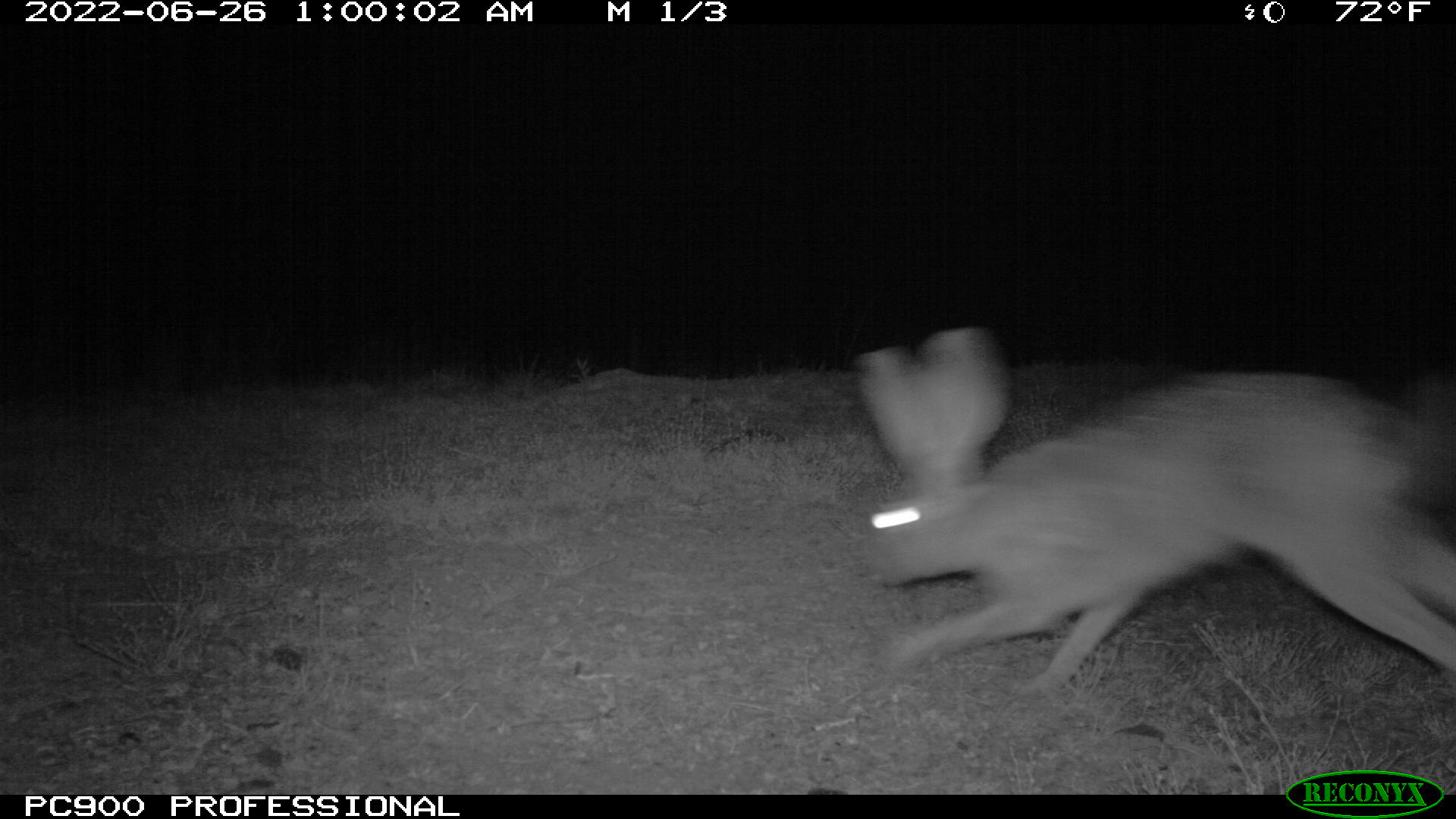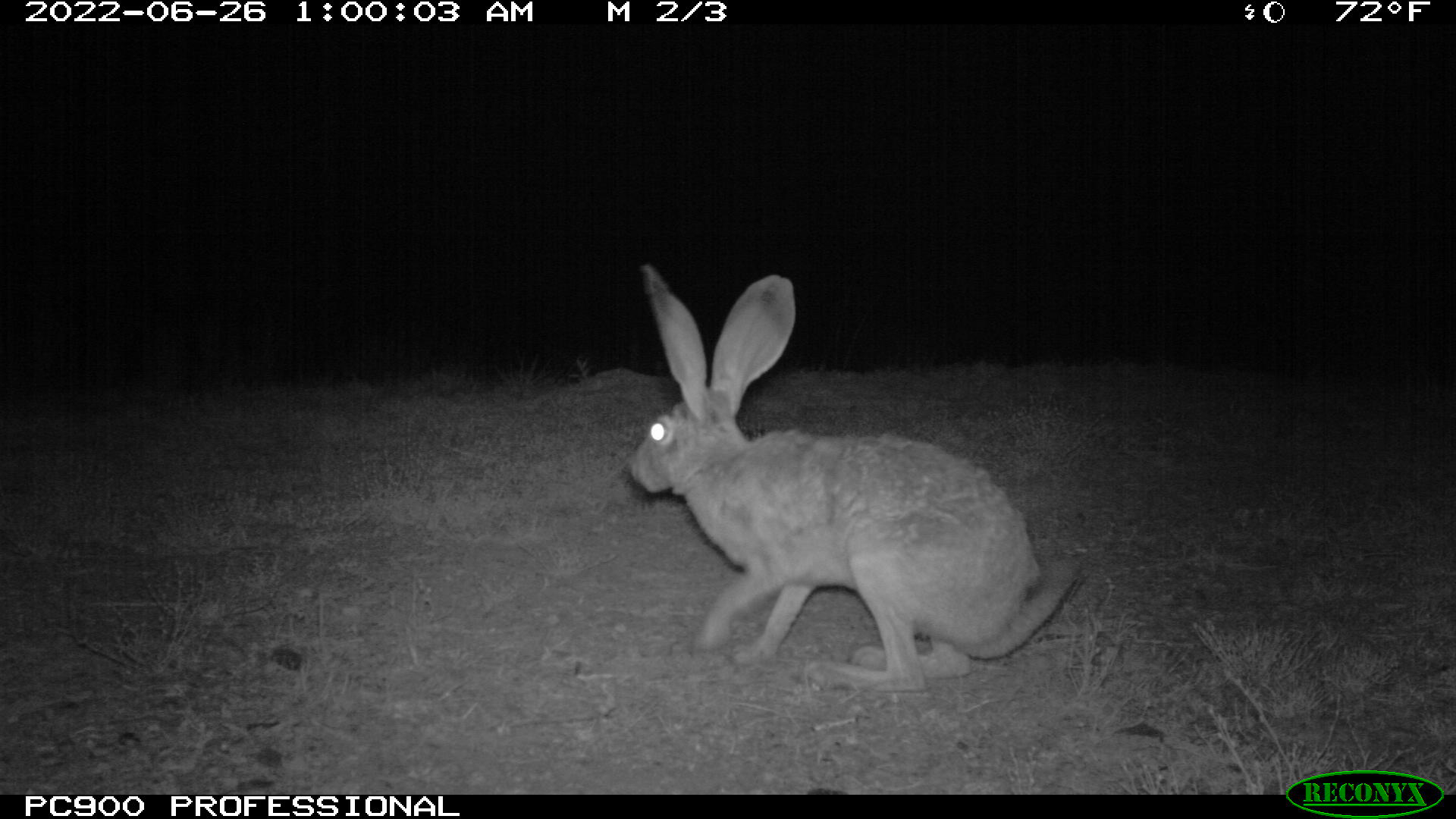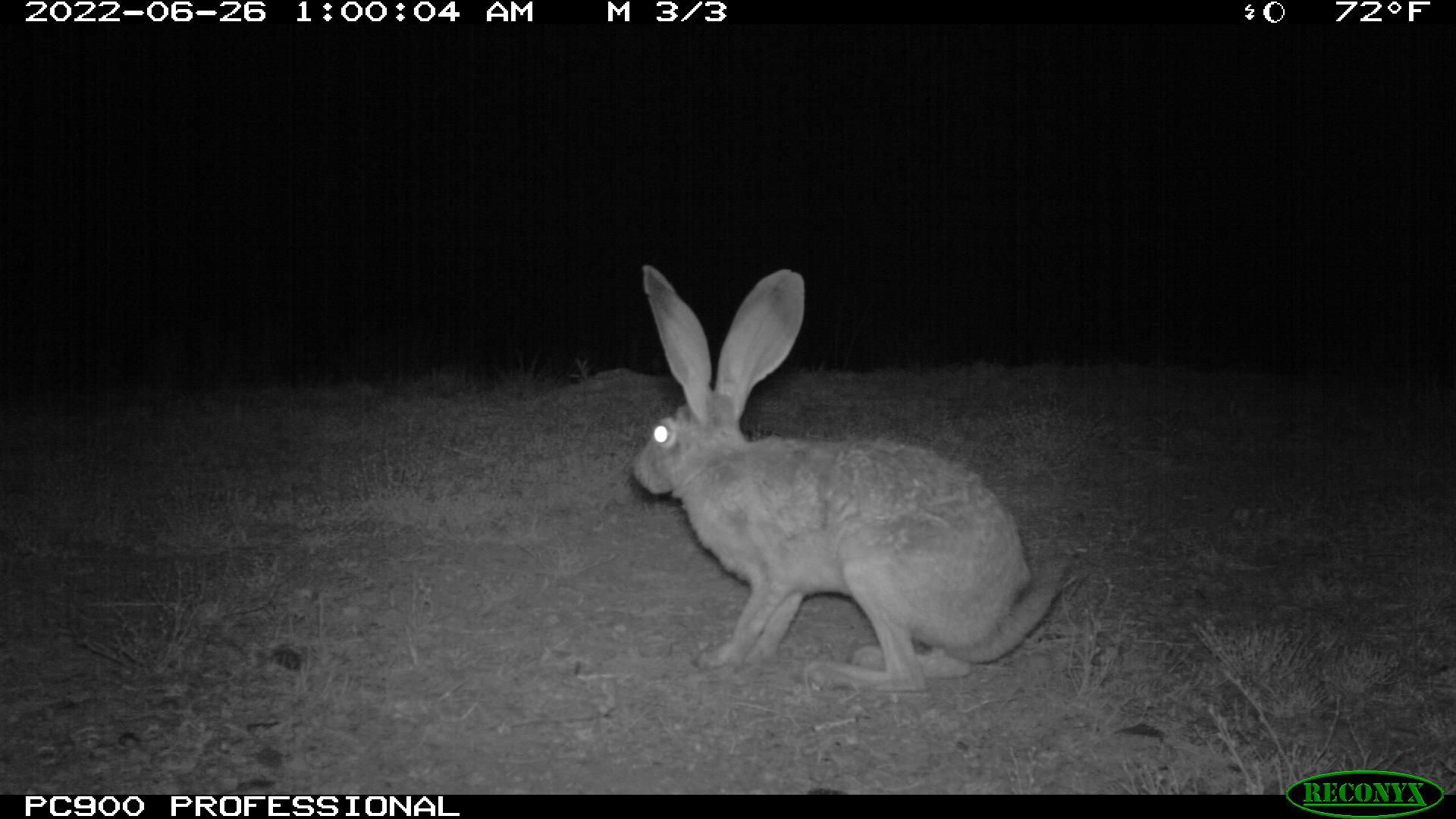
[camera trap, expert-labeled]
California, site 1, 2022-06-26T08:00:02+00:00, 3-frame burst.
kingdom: Animalia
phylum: Chordata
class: Mammalia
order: Lagomorpha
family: Leporidae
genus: Lepus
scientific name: Lepus californicus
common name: black-tailed jackrabbit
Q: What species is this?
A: Black-tailed jackrabbit (Lepus californicus).